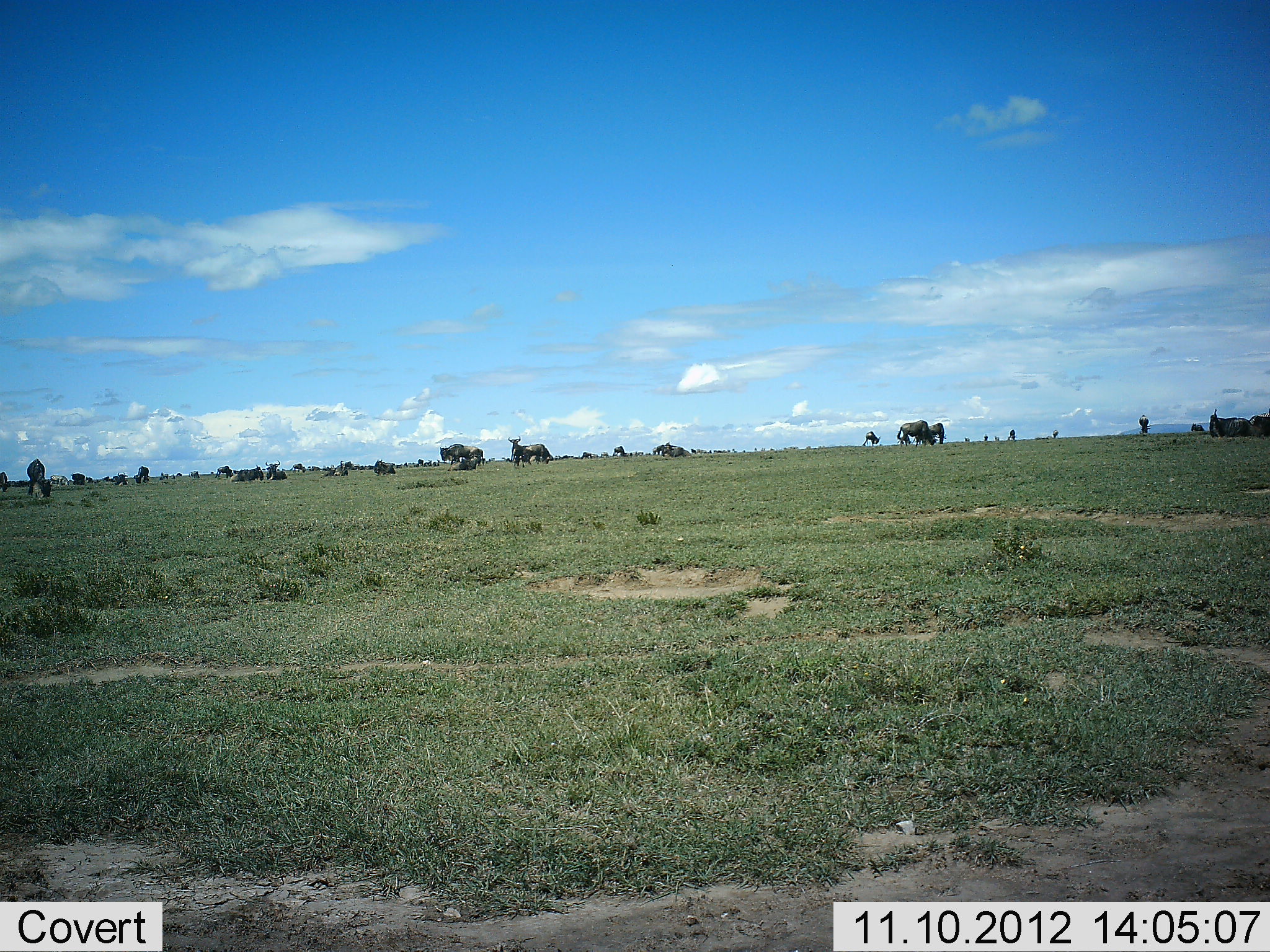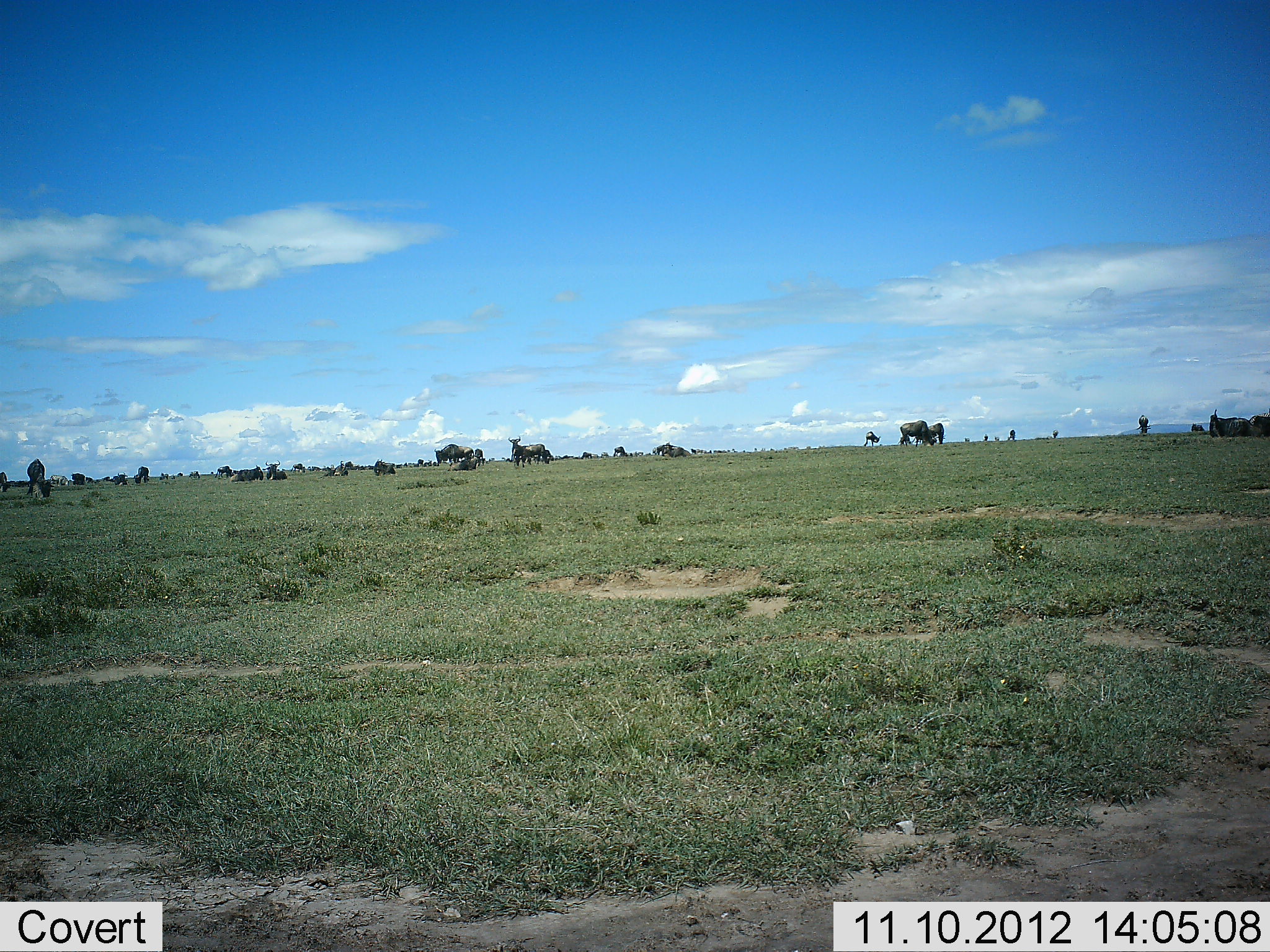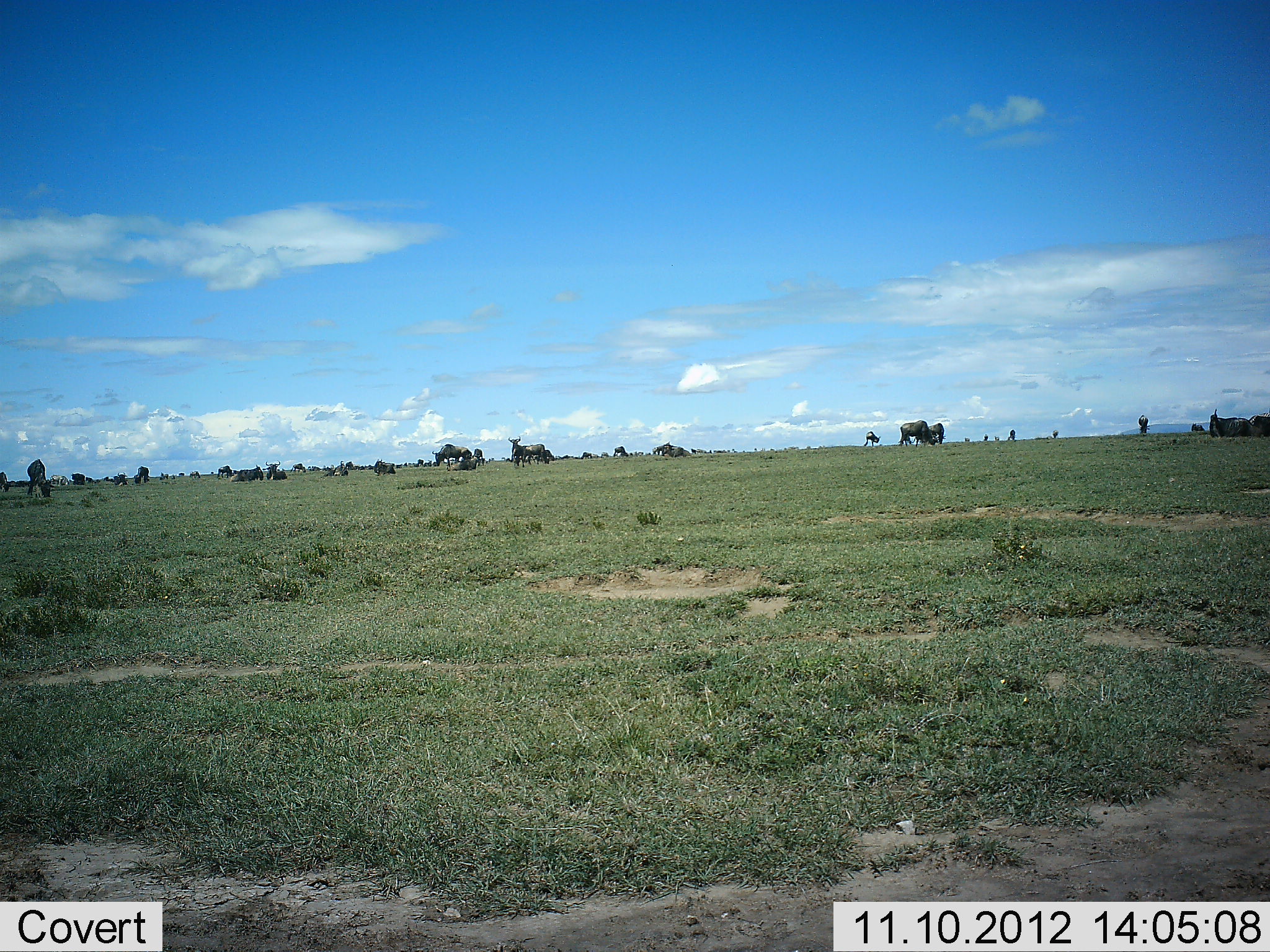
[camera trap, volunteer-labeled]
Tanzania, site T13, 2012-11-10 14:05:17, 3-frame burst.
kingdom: Animalia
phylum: Chordata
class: Mammalia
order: Artiodactyla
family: Bovidae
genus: Connochaetes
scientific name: Connochaetes taurinus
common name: blue wildebeest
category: wildebeest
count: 11-50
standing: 70%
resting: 40%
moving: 30%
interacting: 30%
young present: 0%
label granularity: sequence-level